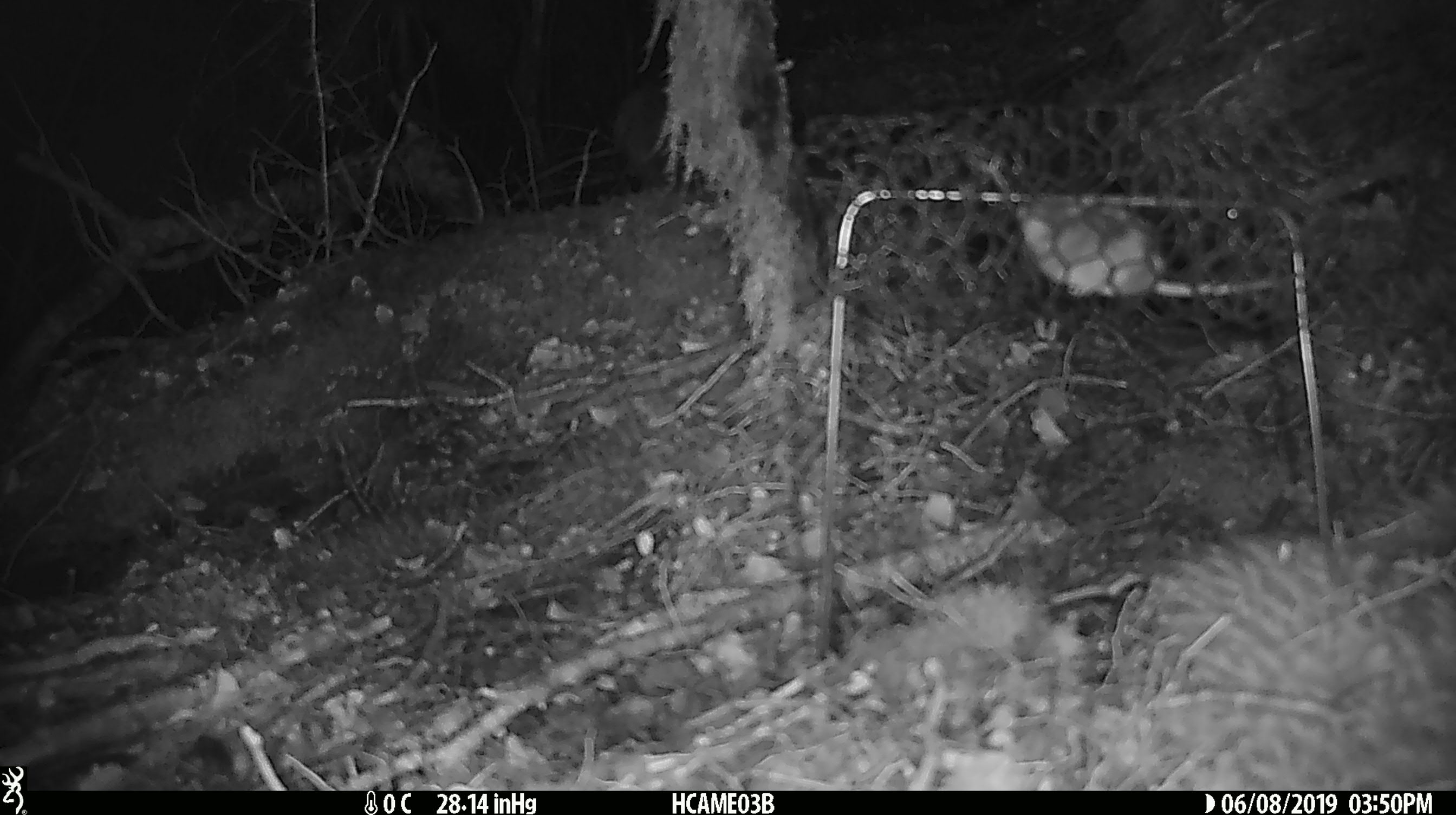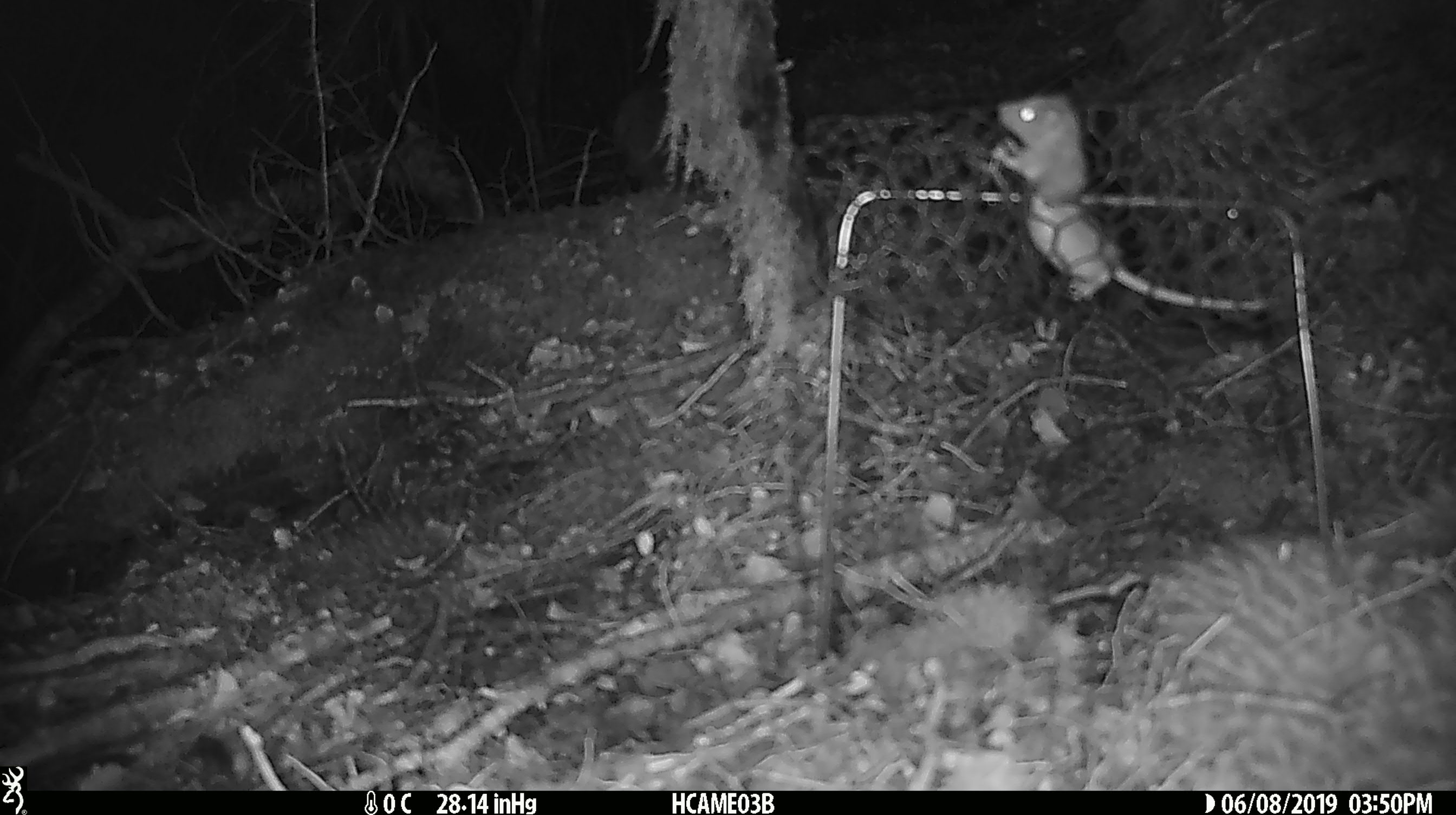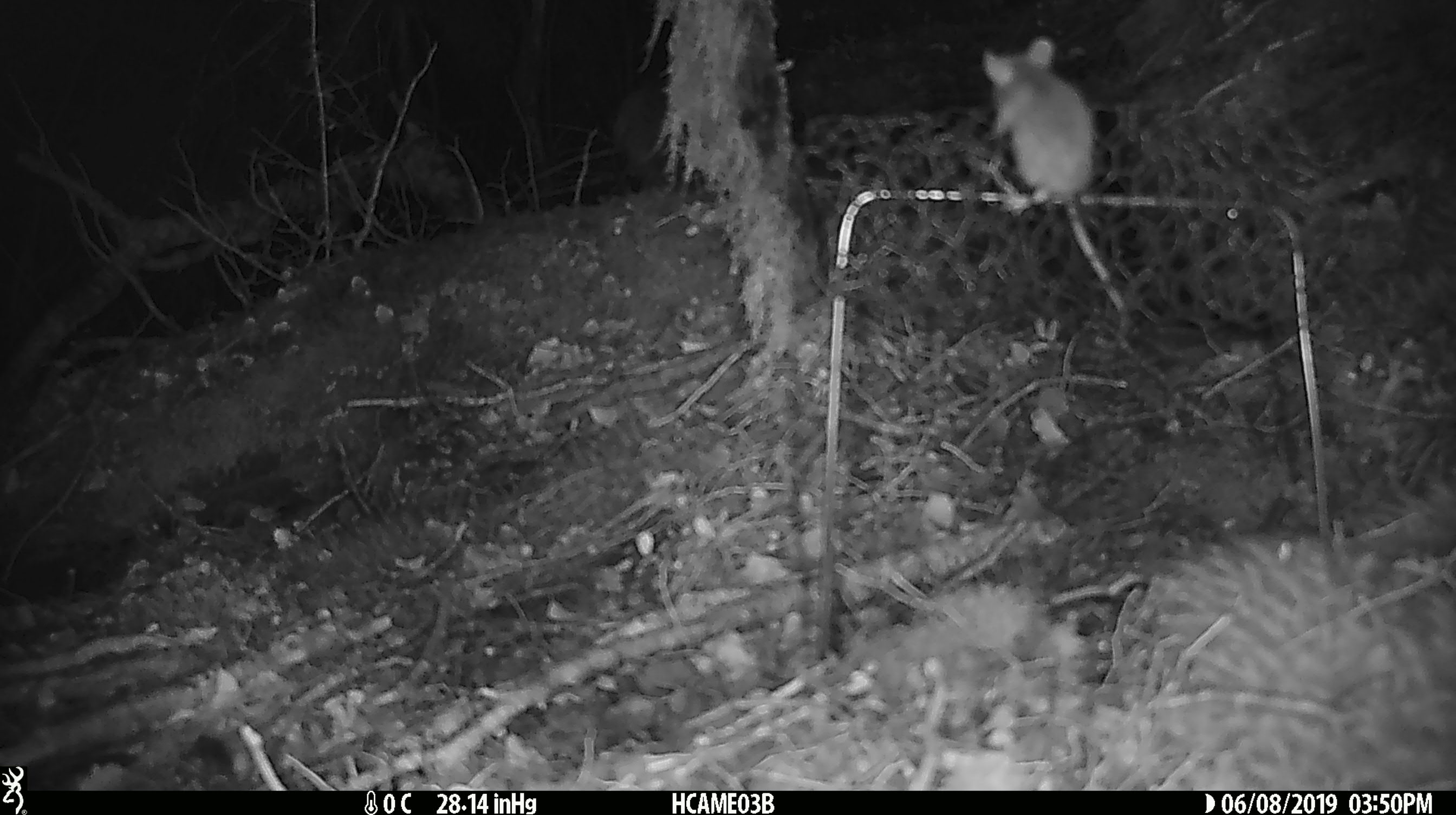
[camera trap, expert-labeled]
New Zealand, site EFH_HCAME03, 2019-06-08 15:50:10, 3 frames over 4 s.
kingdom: Animalia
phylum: Chordata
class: Mammalia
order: Rodentia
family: Muridae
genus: Mus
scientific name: Mus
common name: mouse